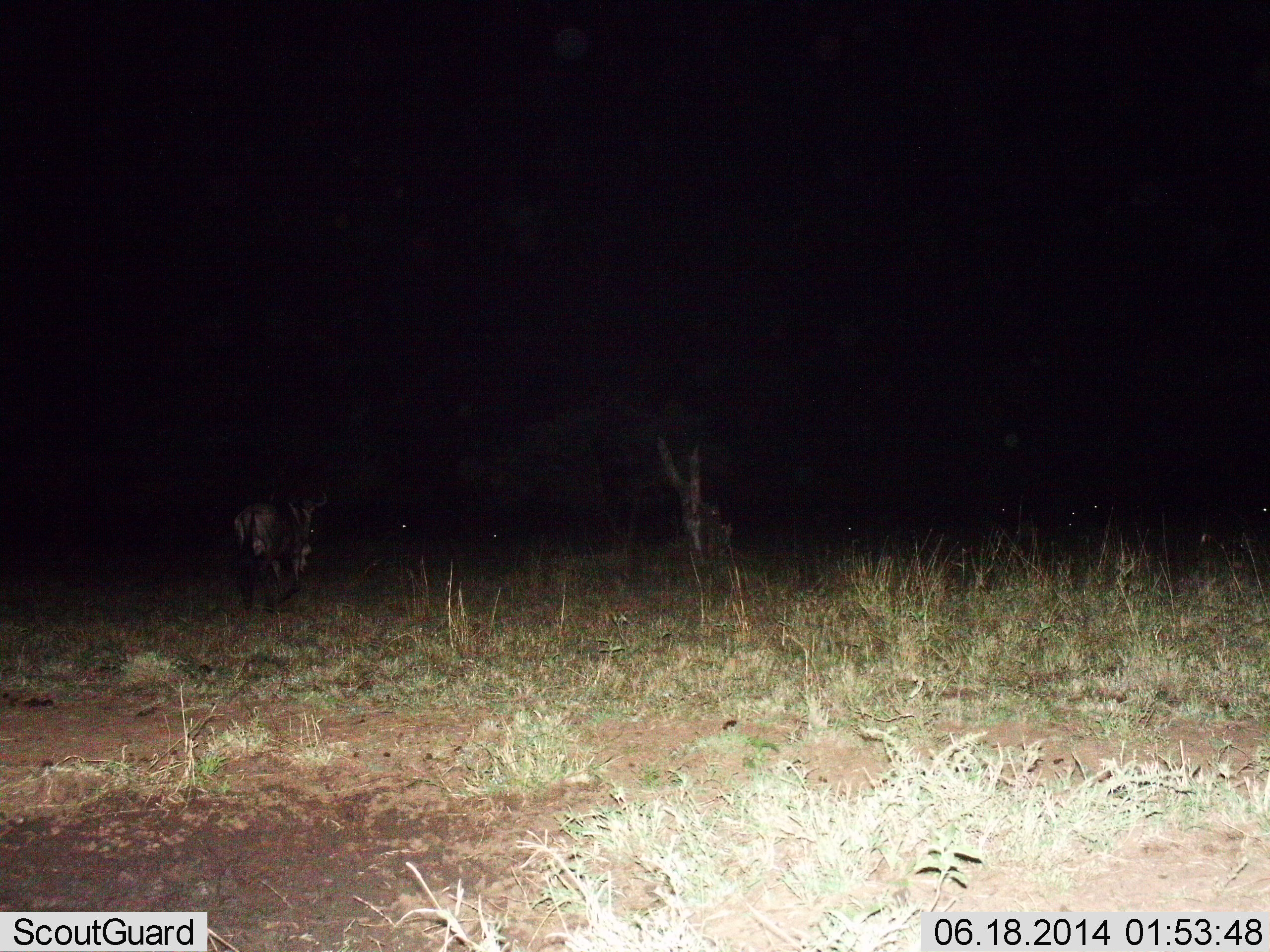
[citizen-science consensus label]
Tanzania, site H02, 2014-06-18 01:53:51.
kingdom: Animalia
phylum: Chordata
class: Mammalia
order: Artiodactyla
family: Bovidae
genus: Connochaetes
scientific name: Connochaetes taurinus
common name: blue wildebeest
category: wildebeest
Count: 1.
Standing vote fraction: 30%.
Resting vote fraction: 0%.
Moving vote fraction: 70%.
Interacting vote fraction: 0%.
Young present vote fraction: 0%.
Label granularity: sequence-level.